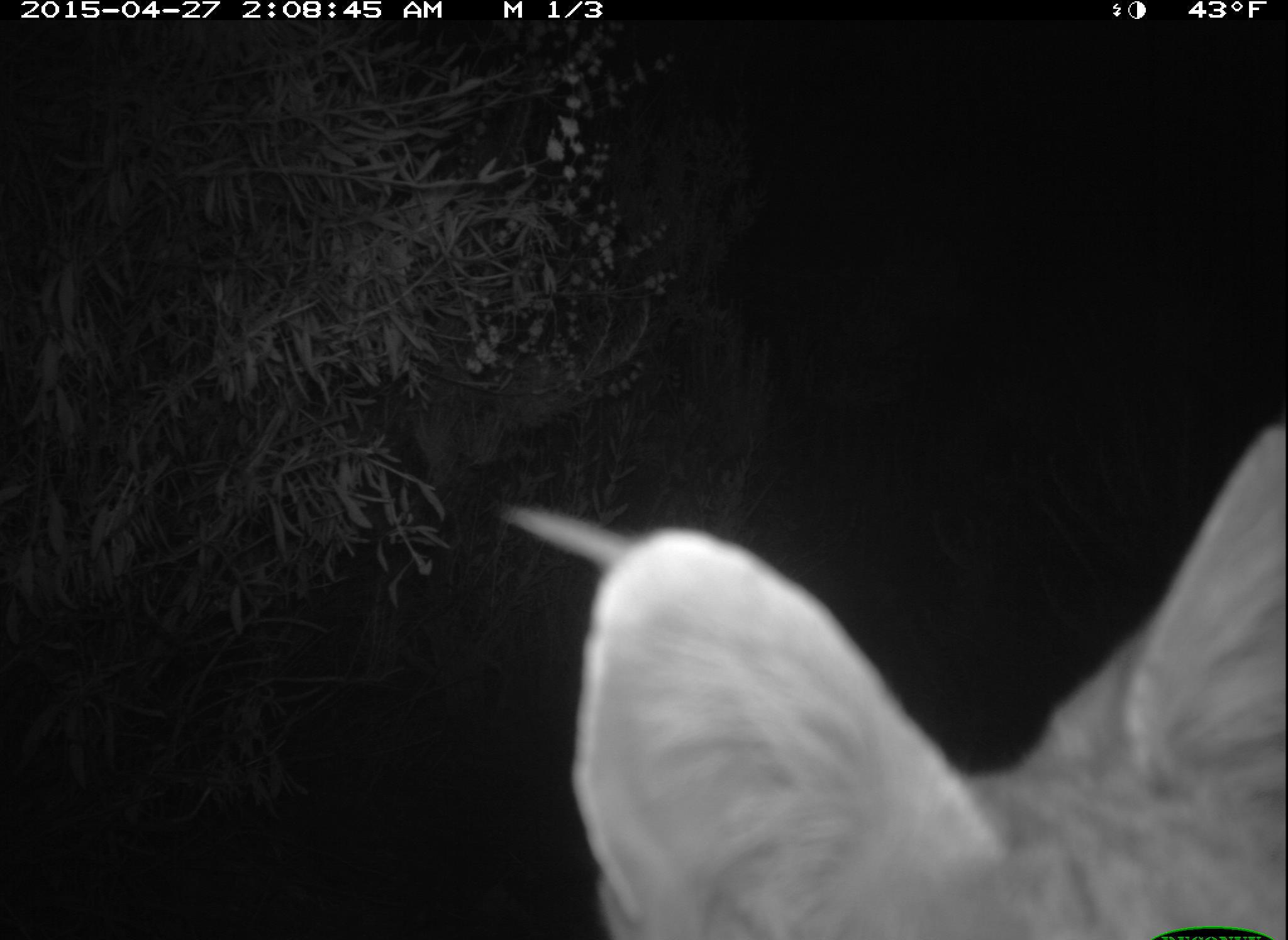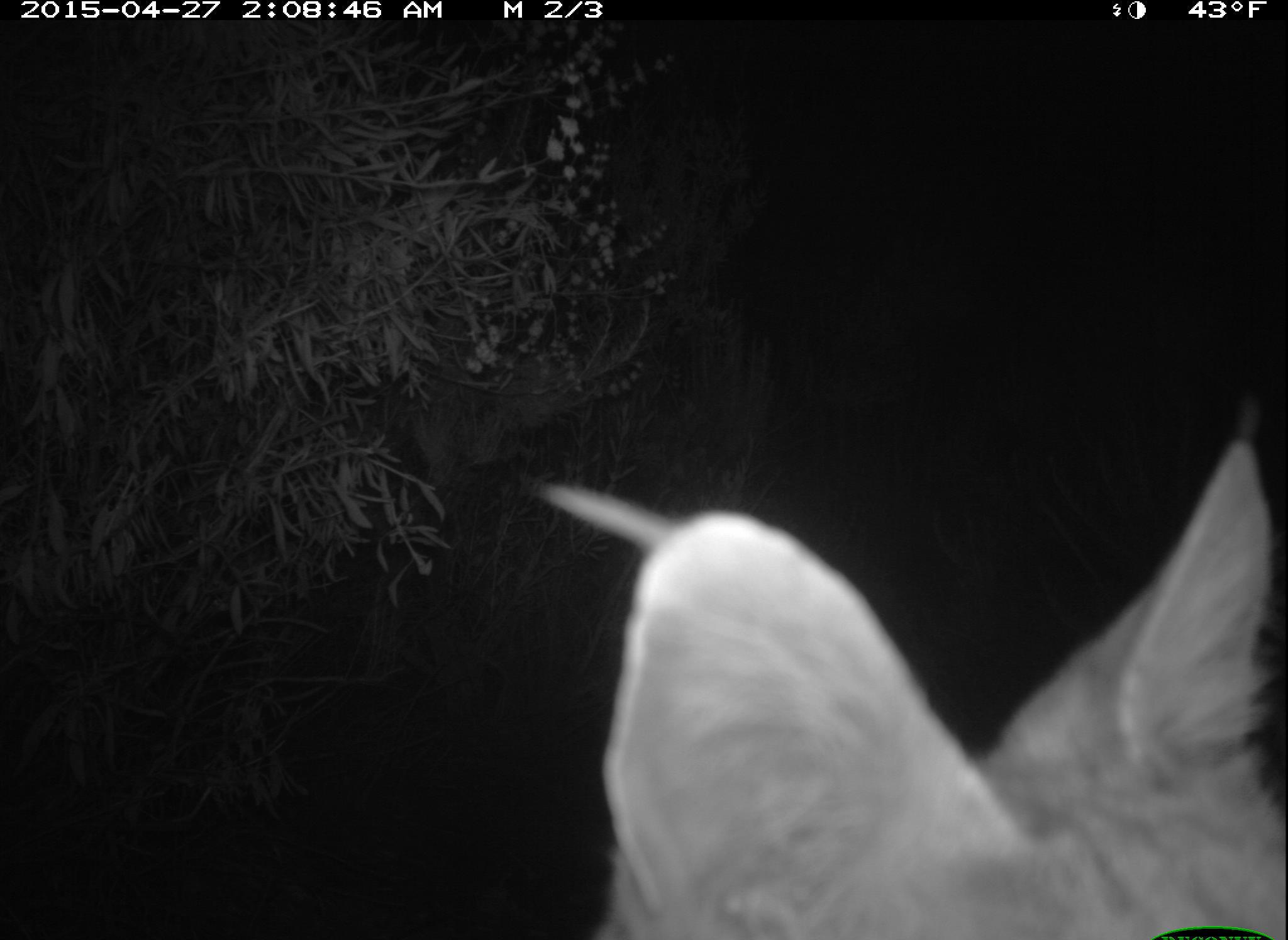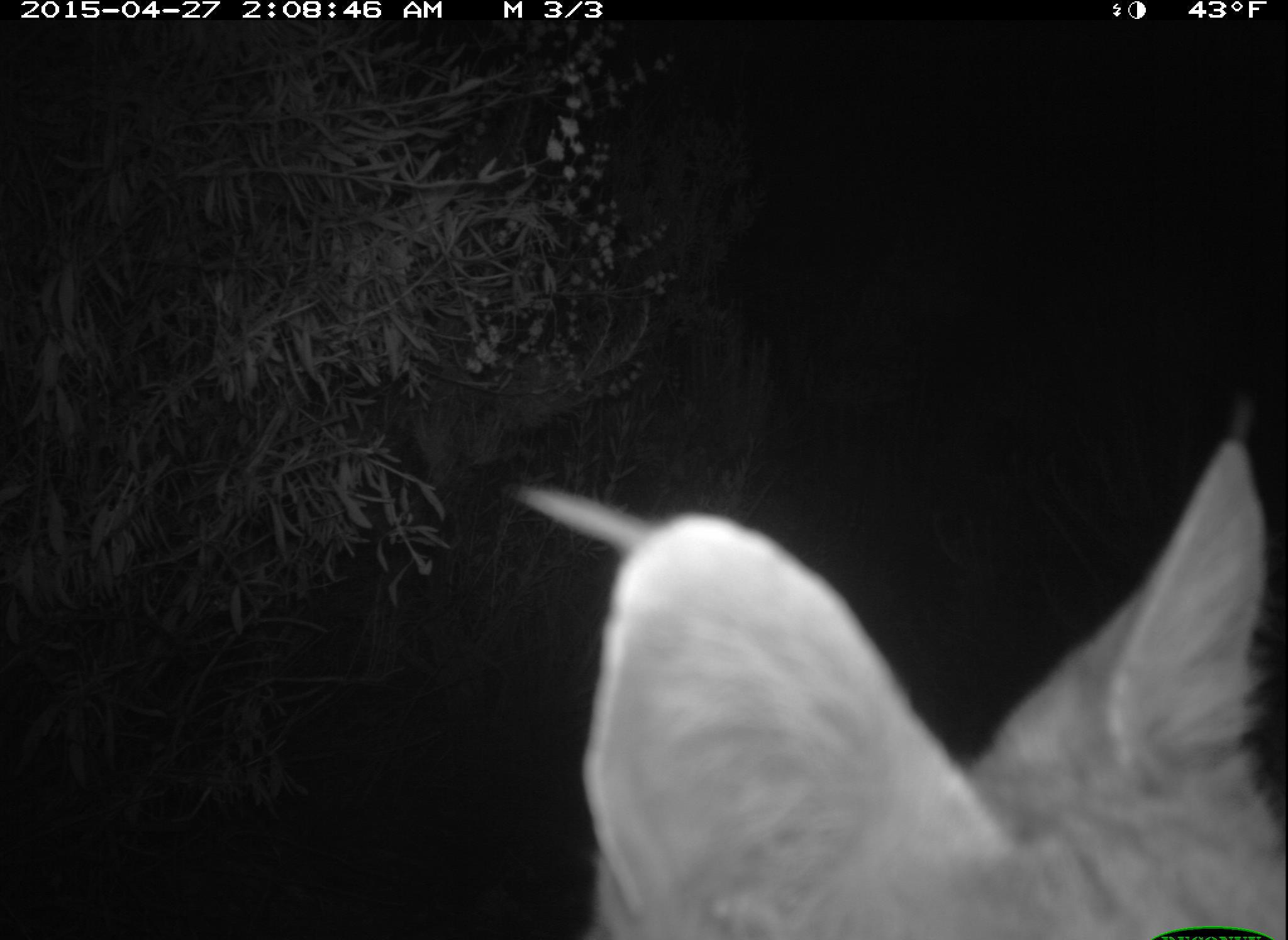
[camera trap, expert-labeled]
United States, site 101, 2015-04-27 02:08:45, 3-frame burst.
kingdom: Animalia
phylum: Chordata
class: Mammalia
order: Carnivora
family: Felidae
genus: Lynx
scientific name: Lynx rufus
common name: bobcat